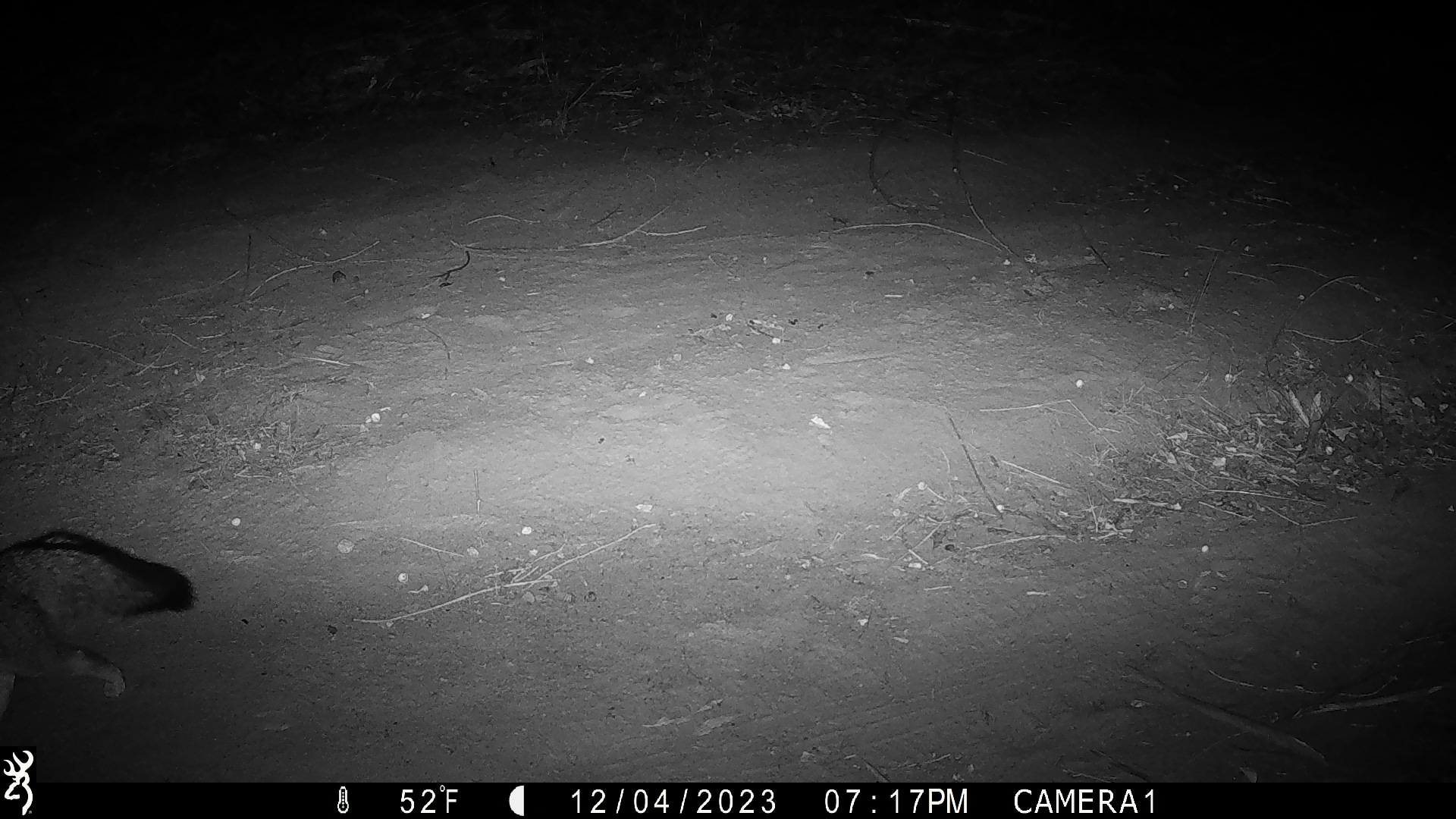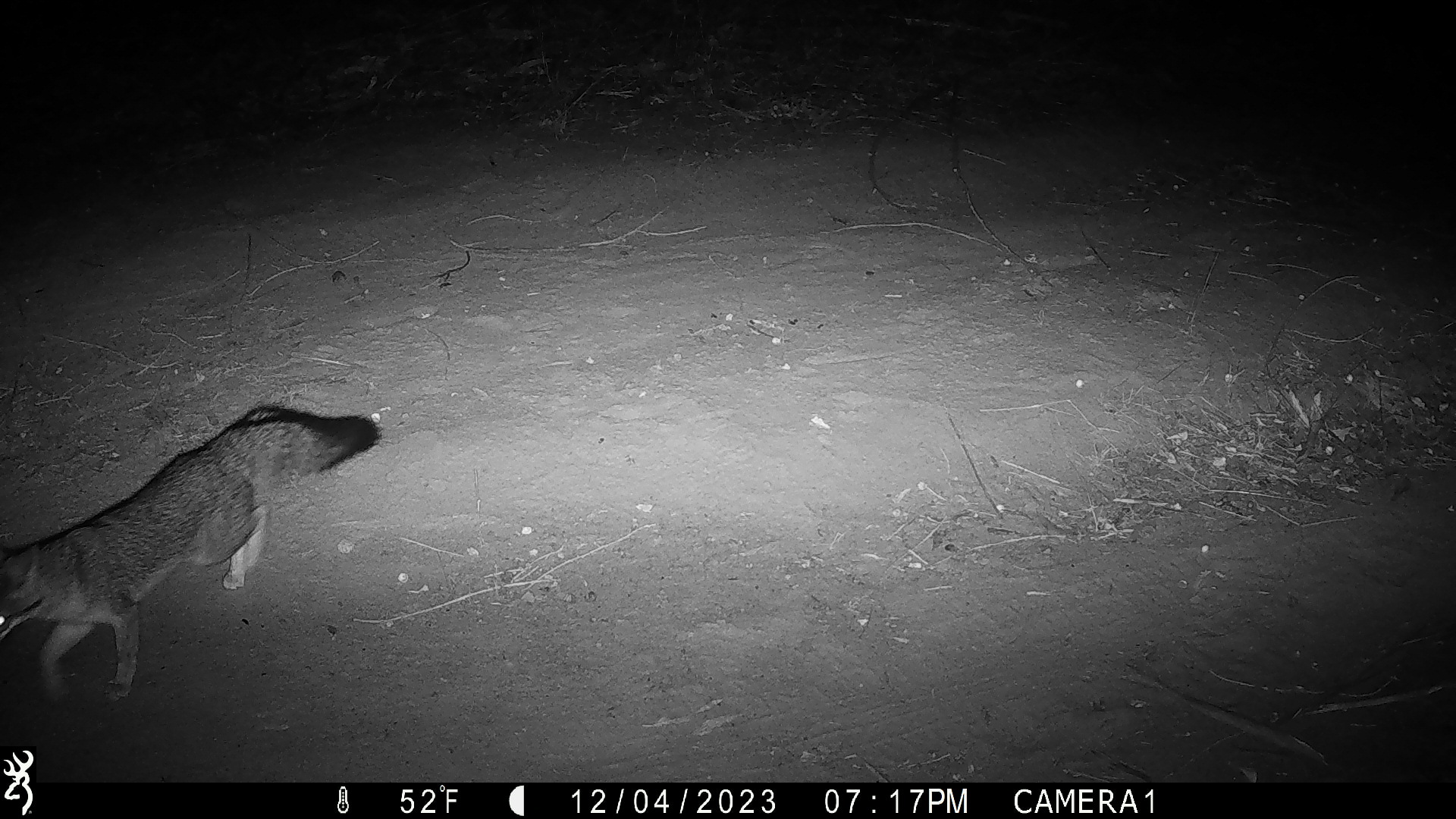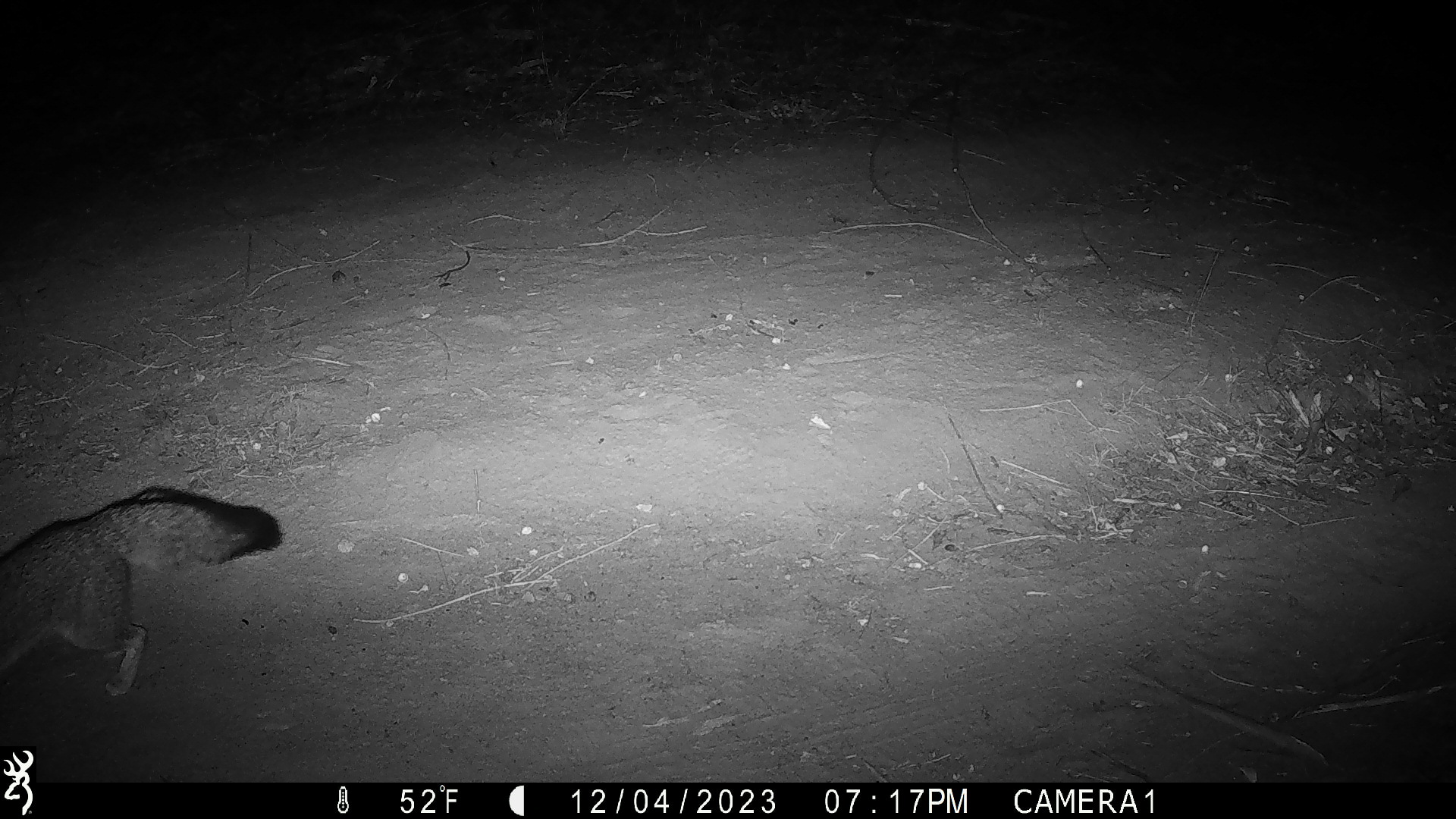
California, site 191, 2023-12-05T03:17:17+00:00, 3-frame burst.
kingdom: Animalia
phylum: Chordata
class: Mammalia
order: Carnivora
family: Canidae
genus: Urocyon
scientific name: Urocyon cinereoargenteus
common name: gray fox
Gray fox (Urocyon cinereoargenteus).